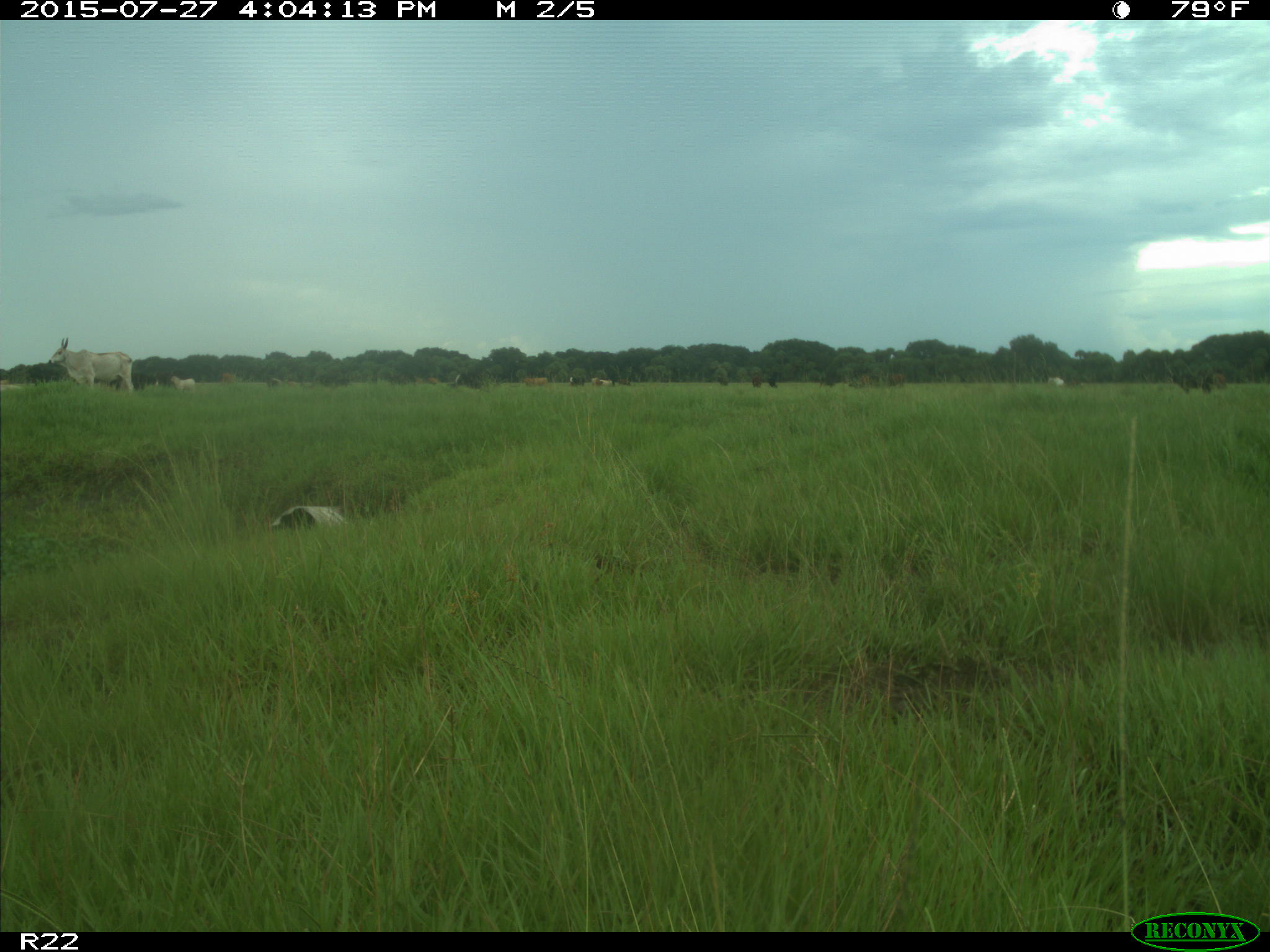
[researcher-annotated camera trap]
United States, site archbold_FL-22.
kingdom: Animalia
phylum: Chordata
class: Mammalia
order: Artiodactyla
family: Bovidae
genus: Bos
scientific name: Bos taurus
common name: domestic cow